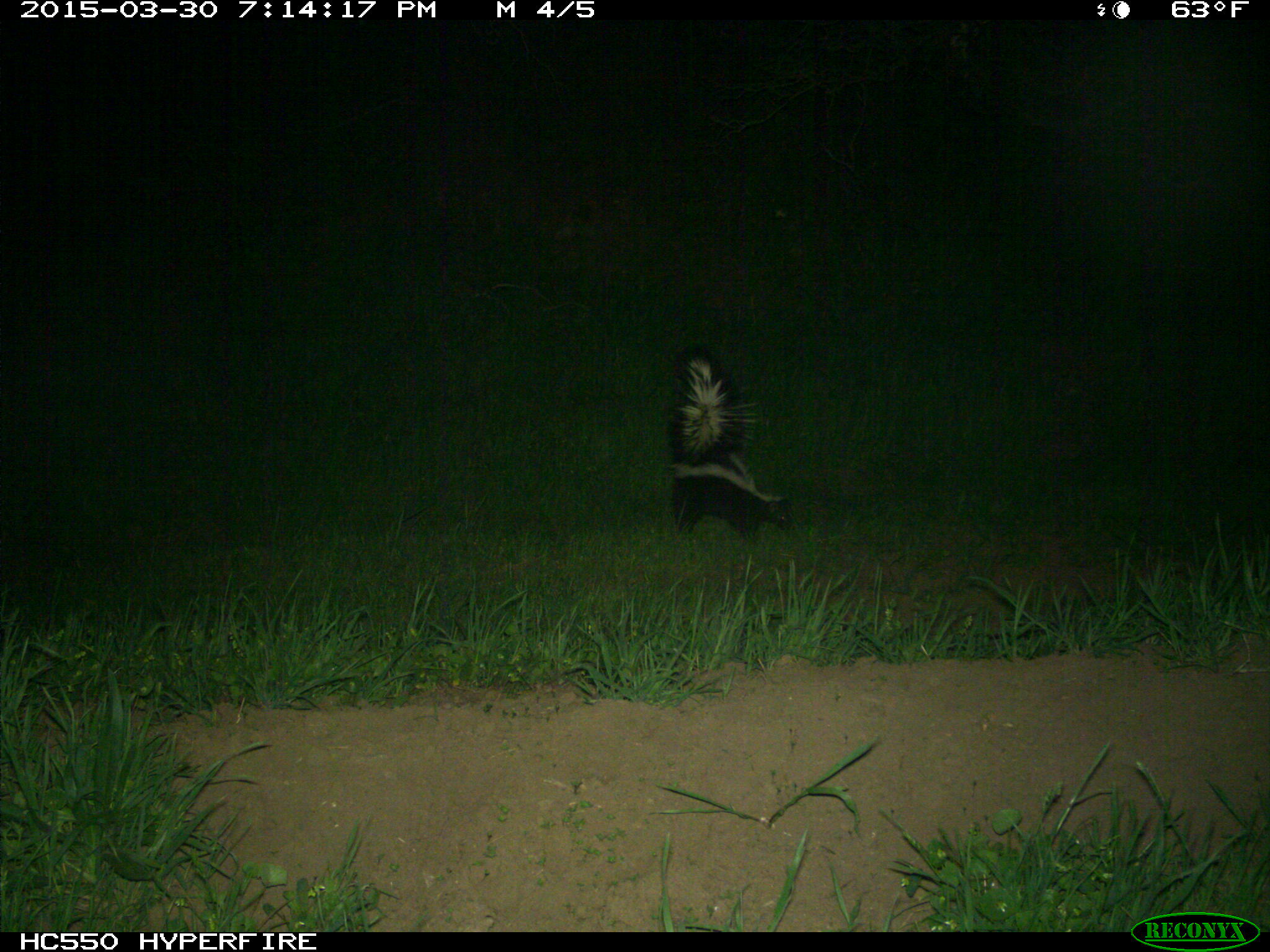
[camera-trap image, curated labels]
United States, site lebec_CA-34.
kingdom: Animalia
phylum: Chordata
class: Mammalia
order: Carnivora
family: Mephitidae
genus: Mephitis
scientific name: Mephitis mephitis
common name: striped skunk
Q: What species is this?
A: Mephitis mephitis (striped skunk).